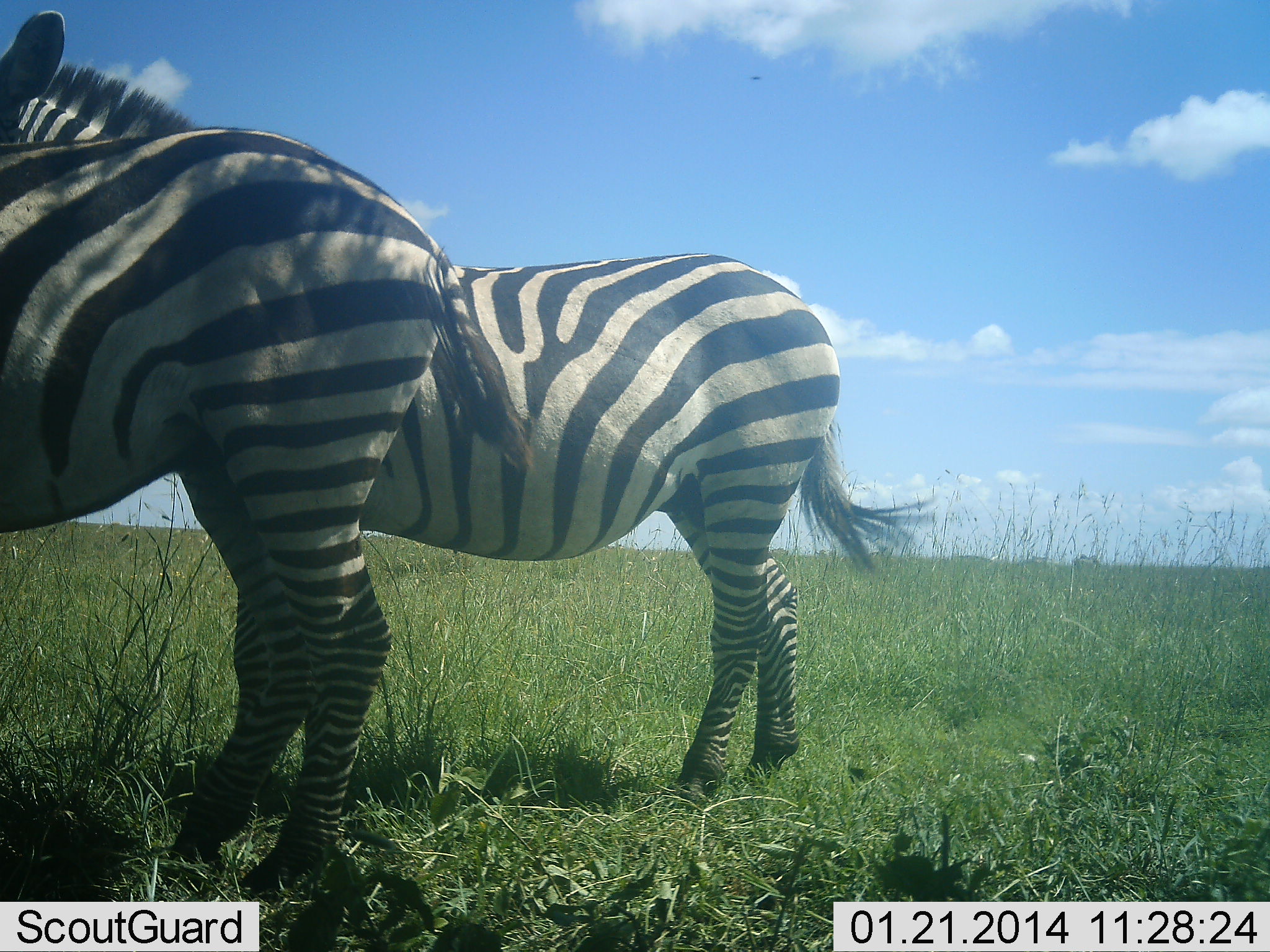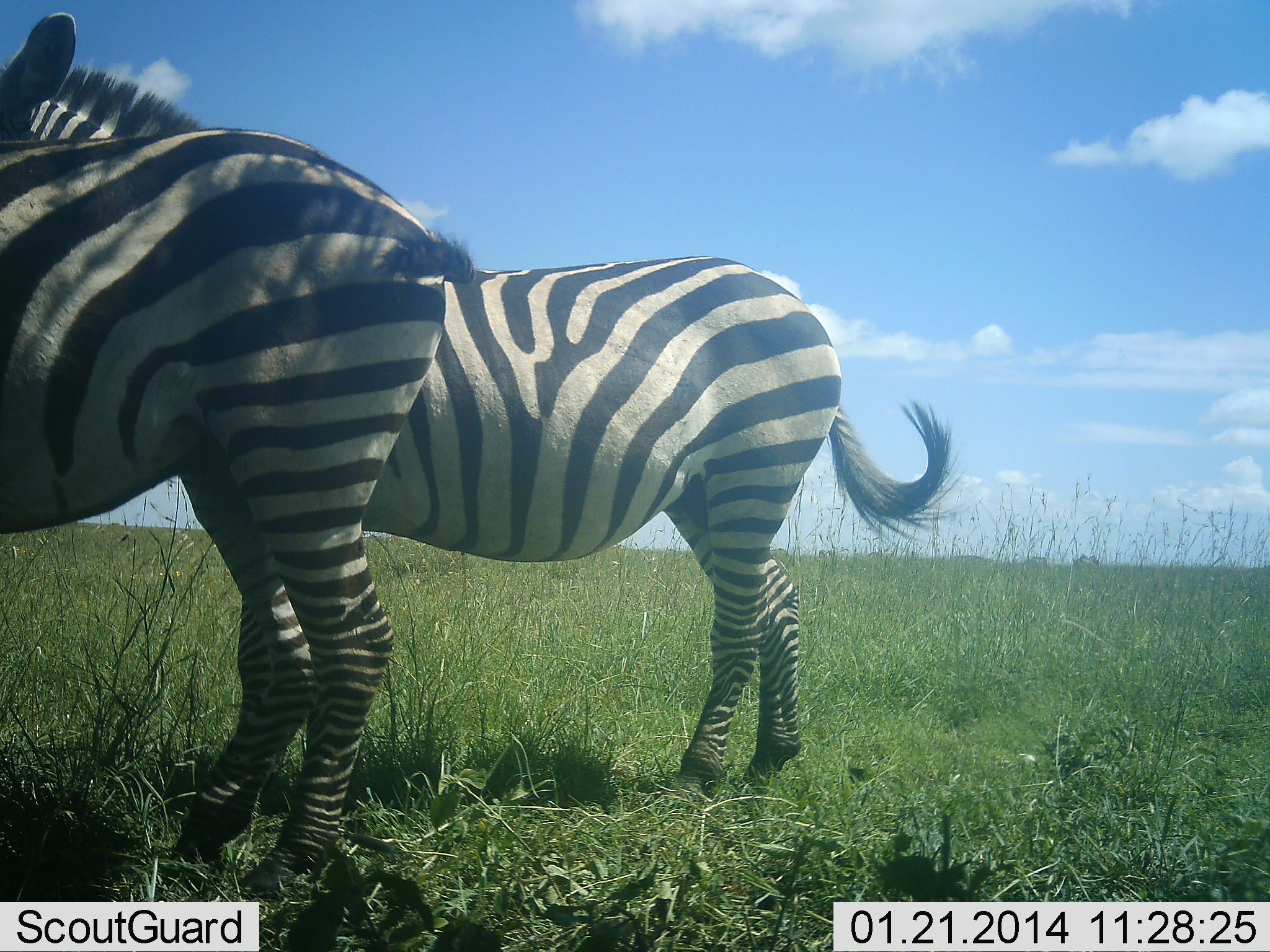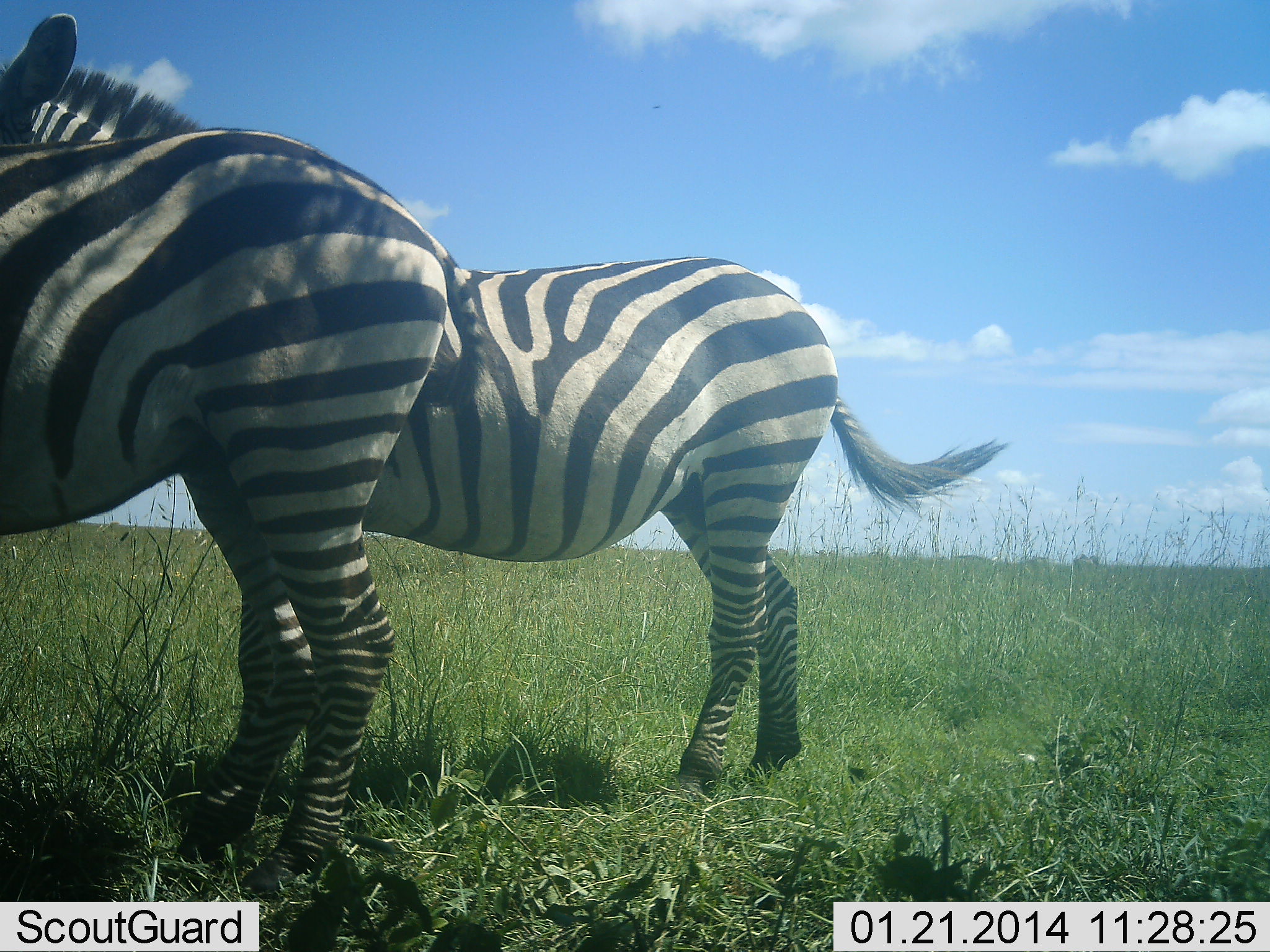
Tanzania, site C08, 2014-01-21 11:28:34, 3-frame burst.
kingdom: Animalia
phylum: Chordata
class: Mammalia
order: Perissodactyla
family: Equidae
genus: Equus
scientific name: Equus quagga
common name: plains zebra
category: zebra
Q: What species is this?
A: Zebra (plains zebra) (Equus quagga).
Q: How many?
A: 2.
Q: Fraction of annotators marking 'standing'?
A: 100%.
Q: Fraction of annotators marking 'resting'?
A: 0%.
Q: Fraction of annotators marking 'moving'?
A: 0%.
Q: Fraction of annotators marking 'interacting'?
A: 0%.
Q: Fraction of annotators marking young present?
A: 0%.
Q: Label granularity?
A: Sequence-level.